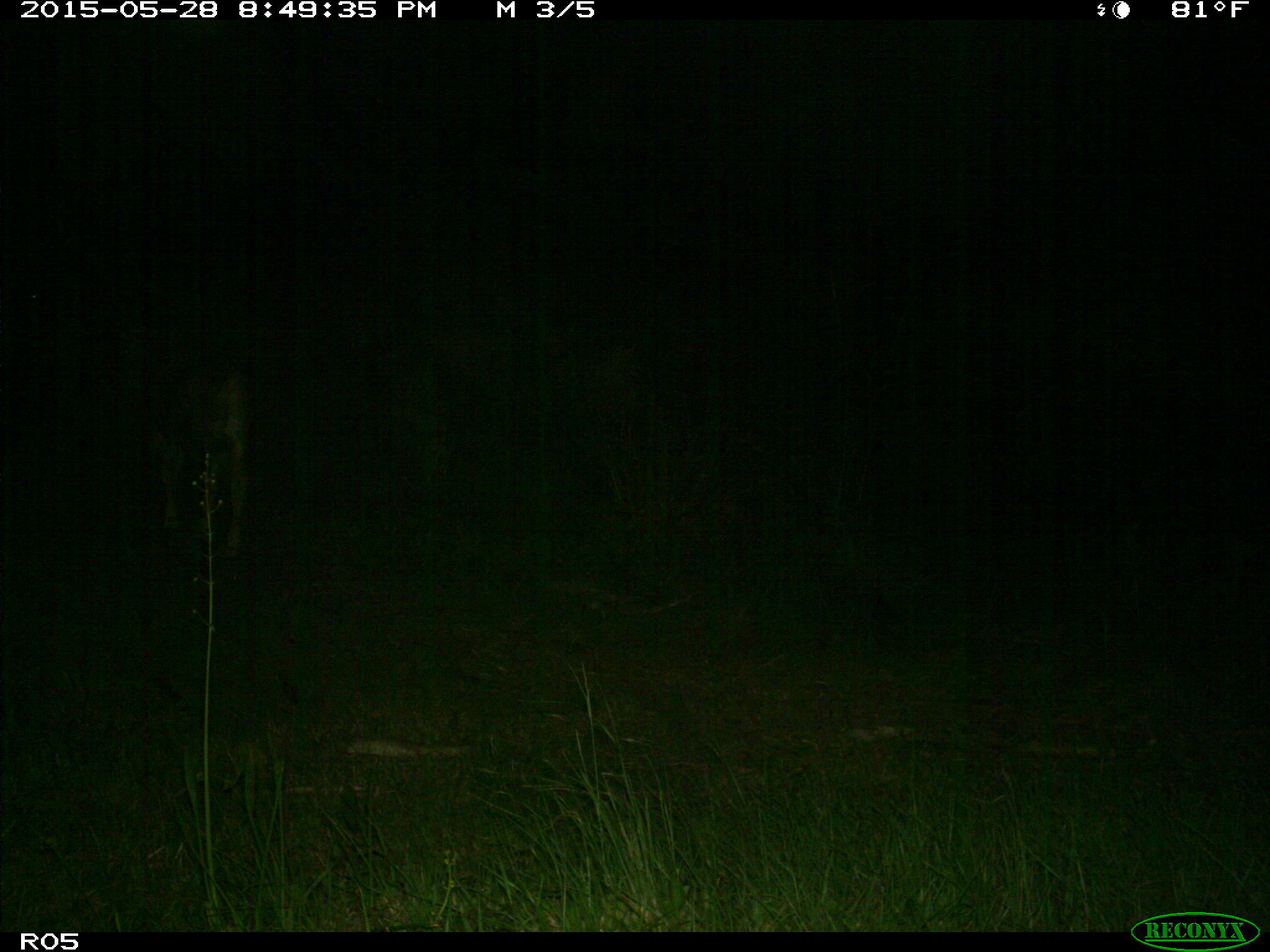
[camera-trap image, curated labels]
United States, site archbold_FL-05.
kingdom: Animalia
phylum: Chordata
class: Mammalia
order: Artiodactyla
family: Bovidae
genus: Bos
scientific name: Bos taurus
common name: domestic cow